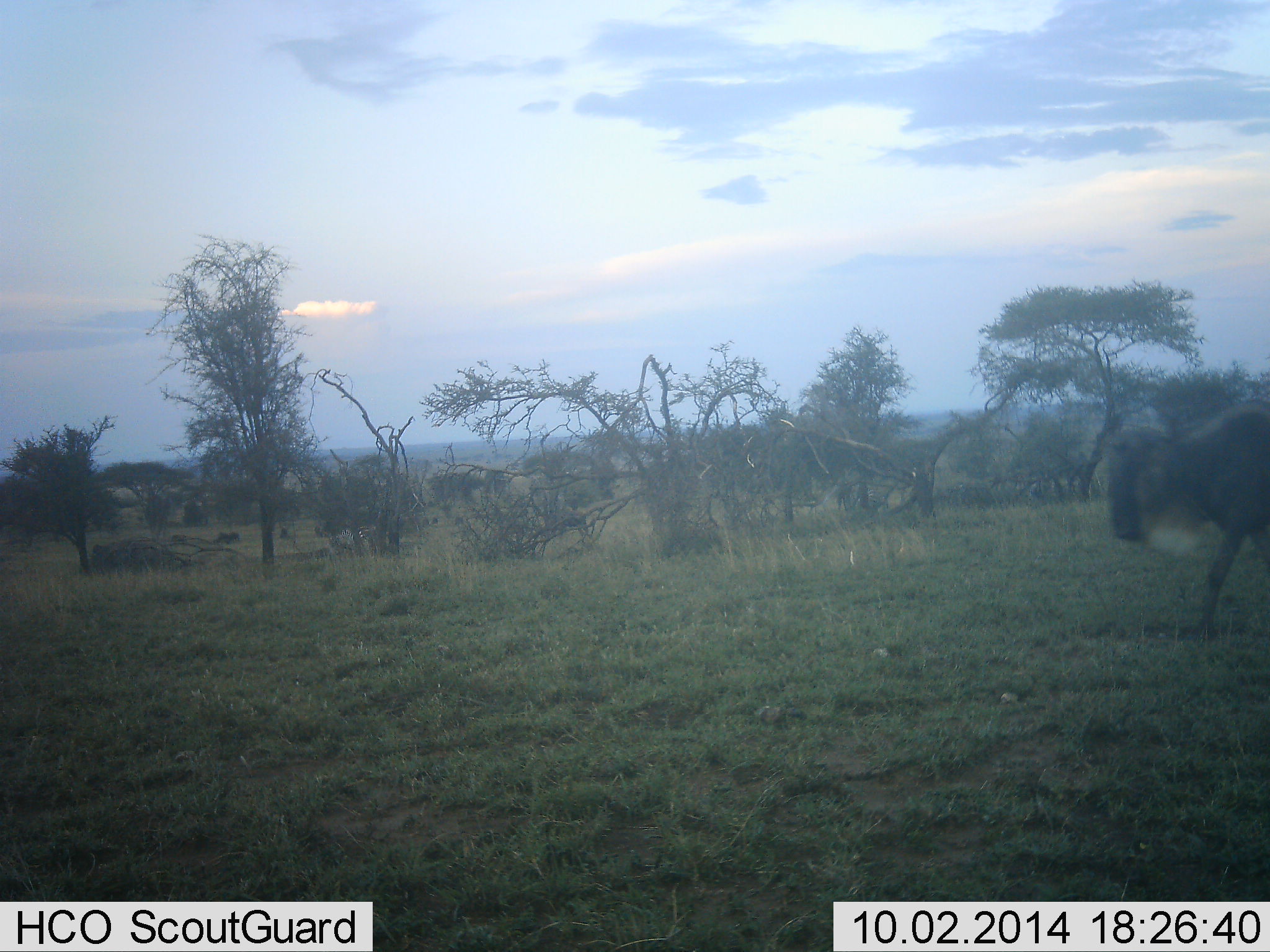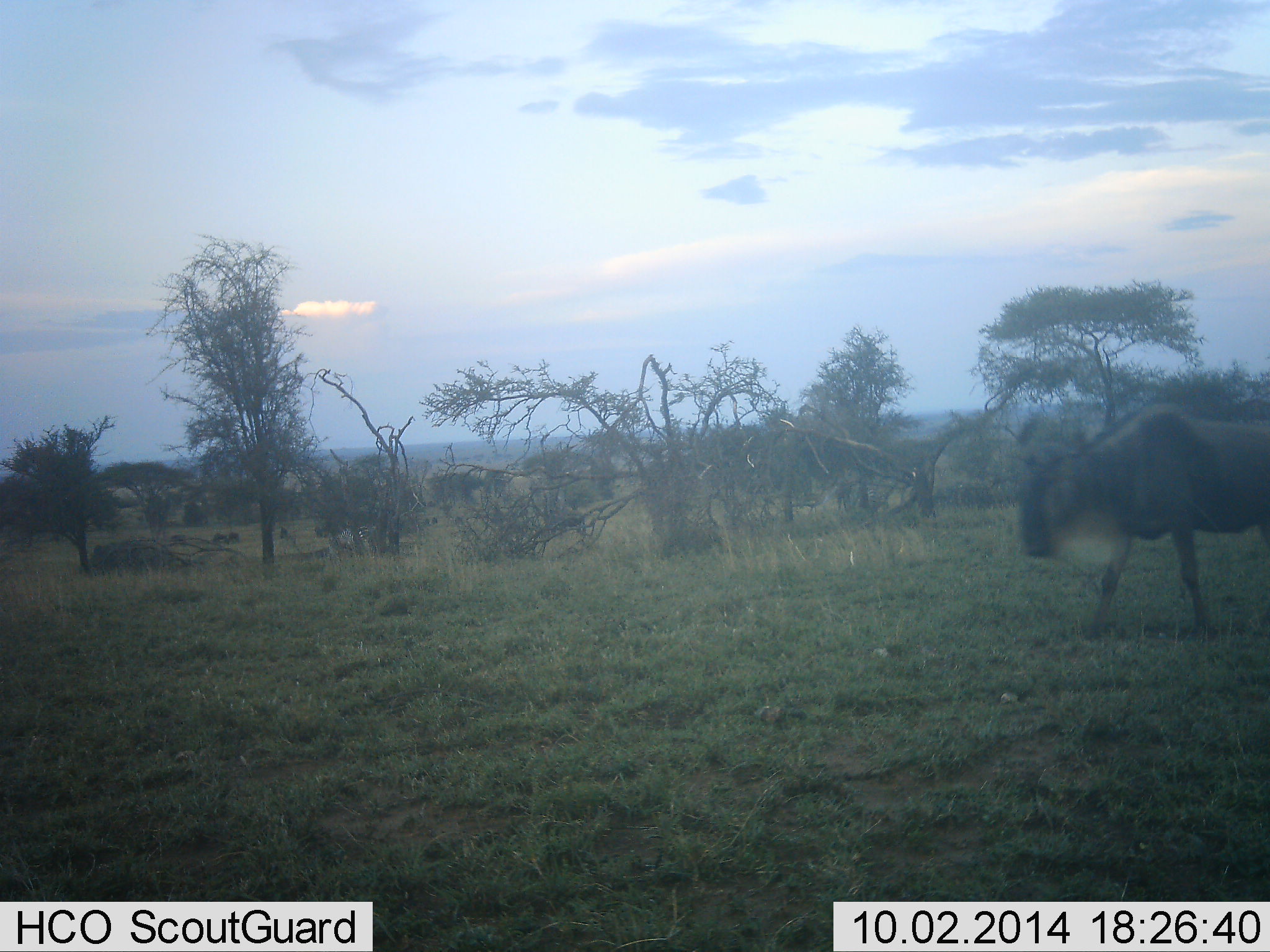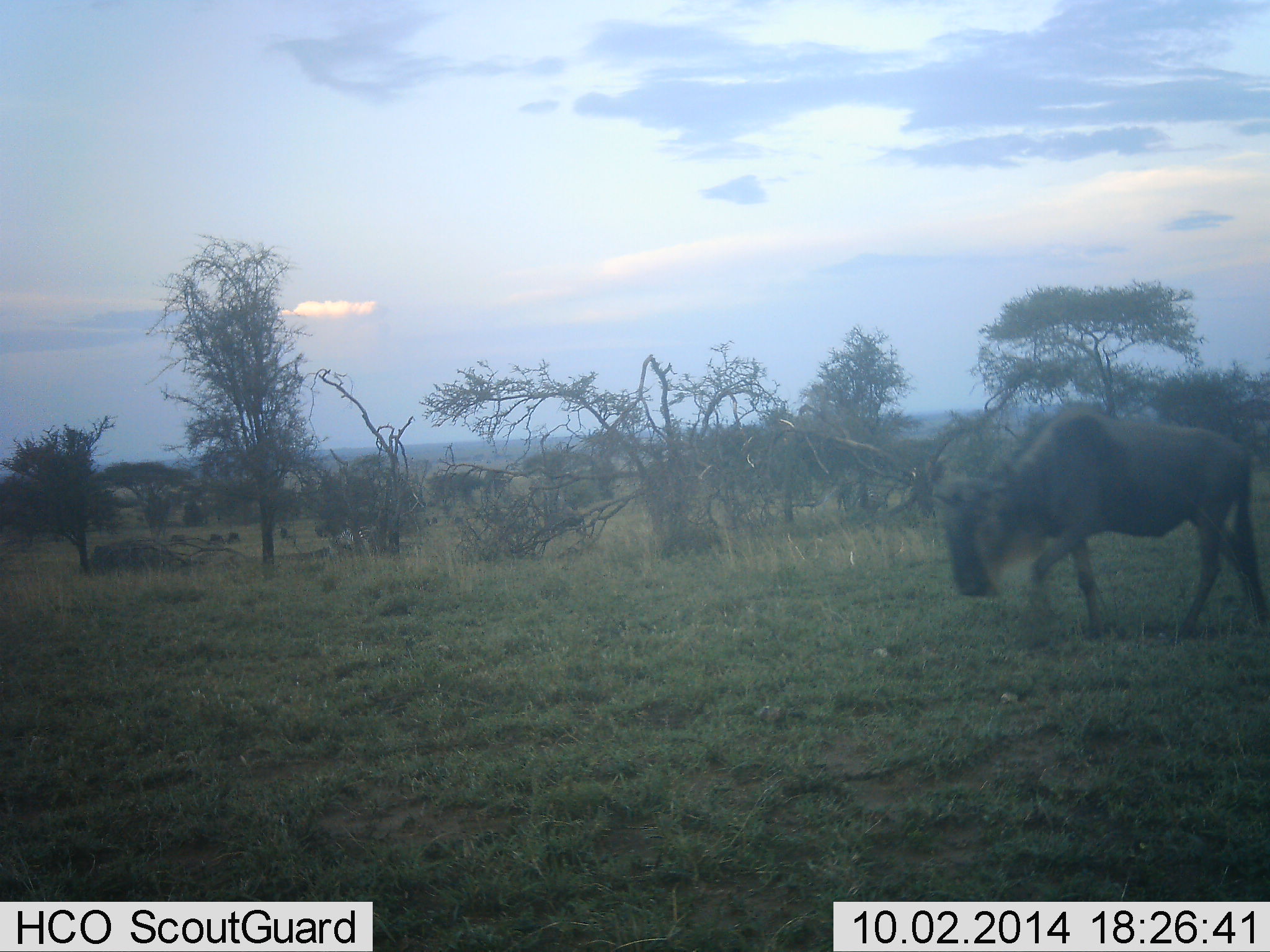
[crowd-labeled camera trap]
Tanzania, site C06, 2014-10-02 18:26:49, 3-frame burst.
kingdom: Animalia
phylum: Chordata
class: Mammalia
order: Artiodactyla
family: Bovidae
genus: Connochaetes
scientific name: Connochaetes taurinus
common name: blue wildebeest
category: wildebeest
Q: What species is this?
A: Wildebeest (blue wildebeest) (Connochaetes taurinus).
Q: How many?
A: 1.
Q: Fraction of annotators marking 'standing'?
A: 10%.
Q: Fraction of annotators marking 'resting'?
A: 0%.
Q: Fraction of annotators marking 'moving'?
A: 100%.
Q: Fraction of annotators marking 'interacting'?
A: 0%.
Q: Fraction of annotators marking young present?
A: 0%.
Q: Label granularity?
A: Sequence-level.